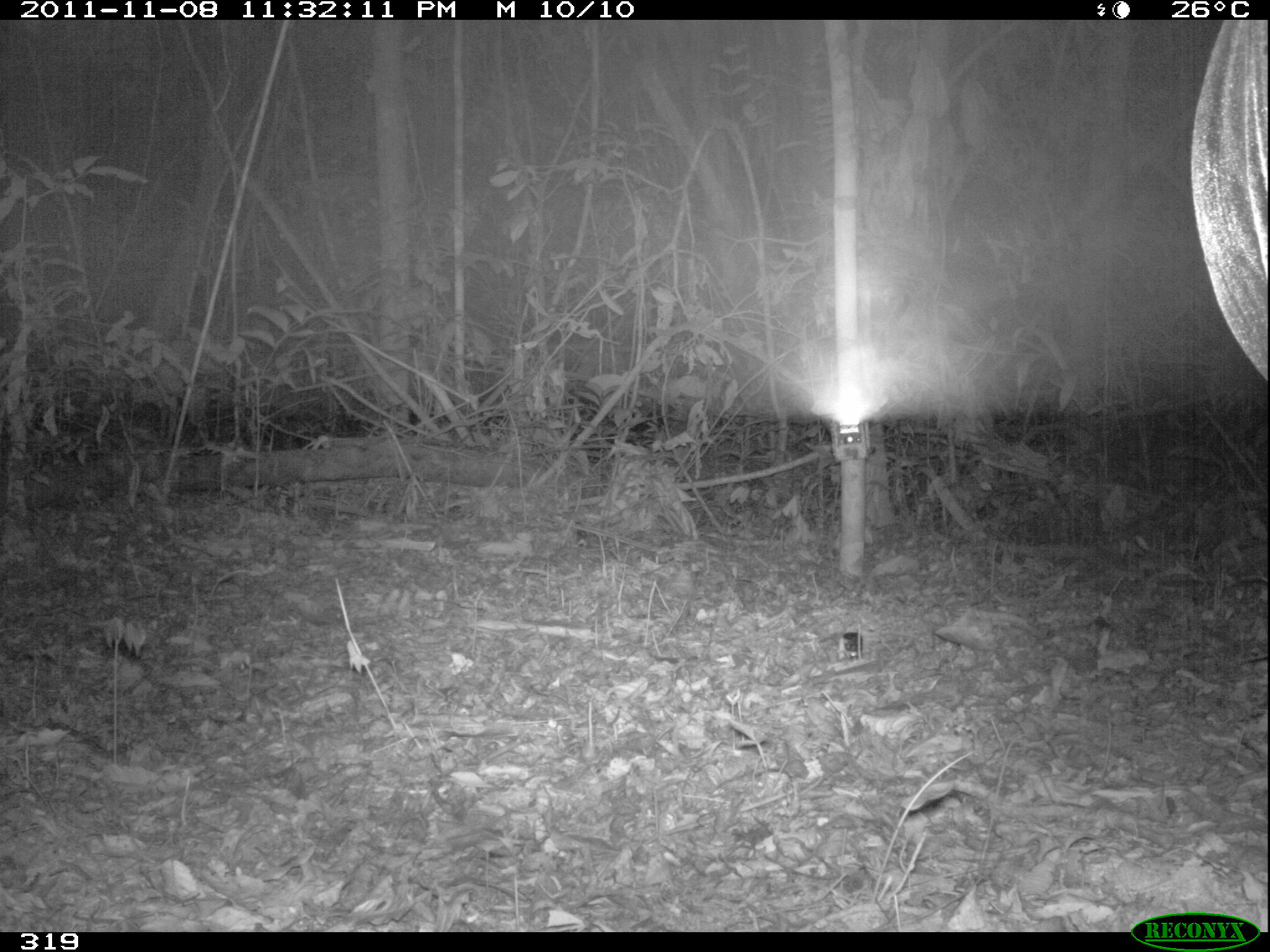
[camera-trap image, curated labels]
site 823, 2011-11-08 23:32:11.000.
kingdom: Animalia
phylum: Chordata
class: Mammalia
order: Perissodactyla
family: Tapiridae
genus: Tapirus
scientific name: Tapirus terrestris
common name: south american tapir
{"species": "Tapirus terrestris (south american tapir)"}